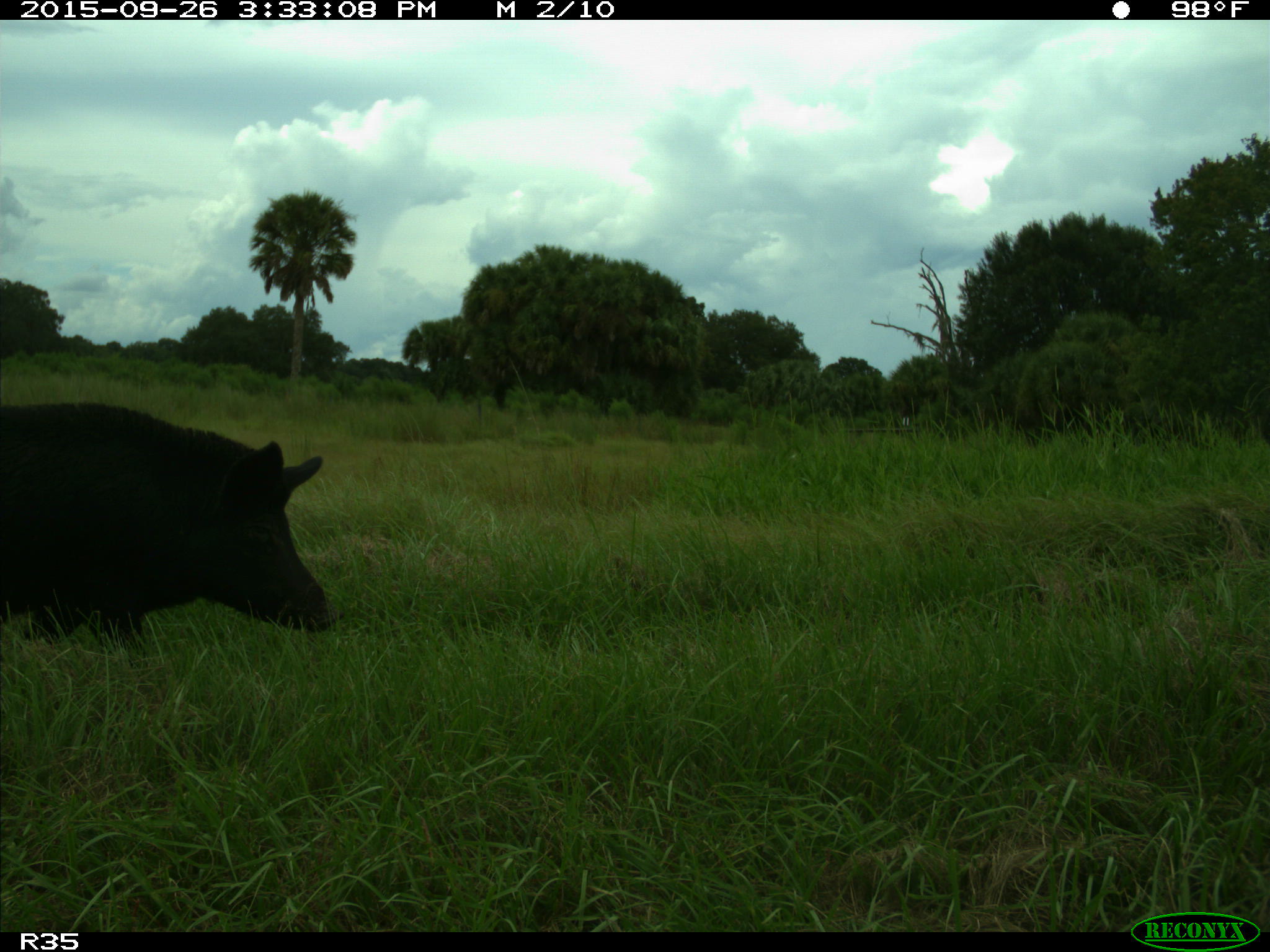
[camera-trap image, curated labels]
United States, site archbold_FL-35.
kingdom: Animalia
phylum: Chordata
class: Mammalia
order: Artiodactyla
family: Suidae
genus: Sus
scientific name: Sus scrofa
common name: wild boar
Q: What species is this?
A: Sus scrofa (wild boar).